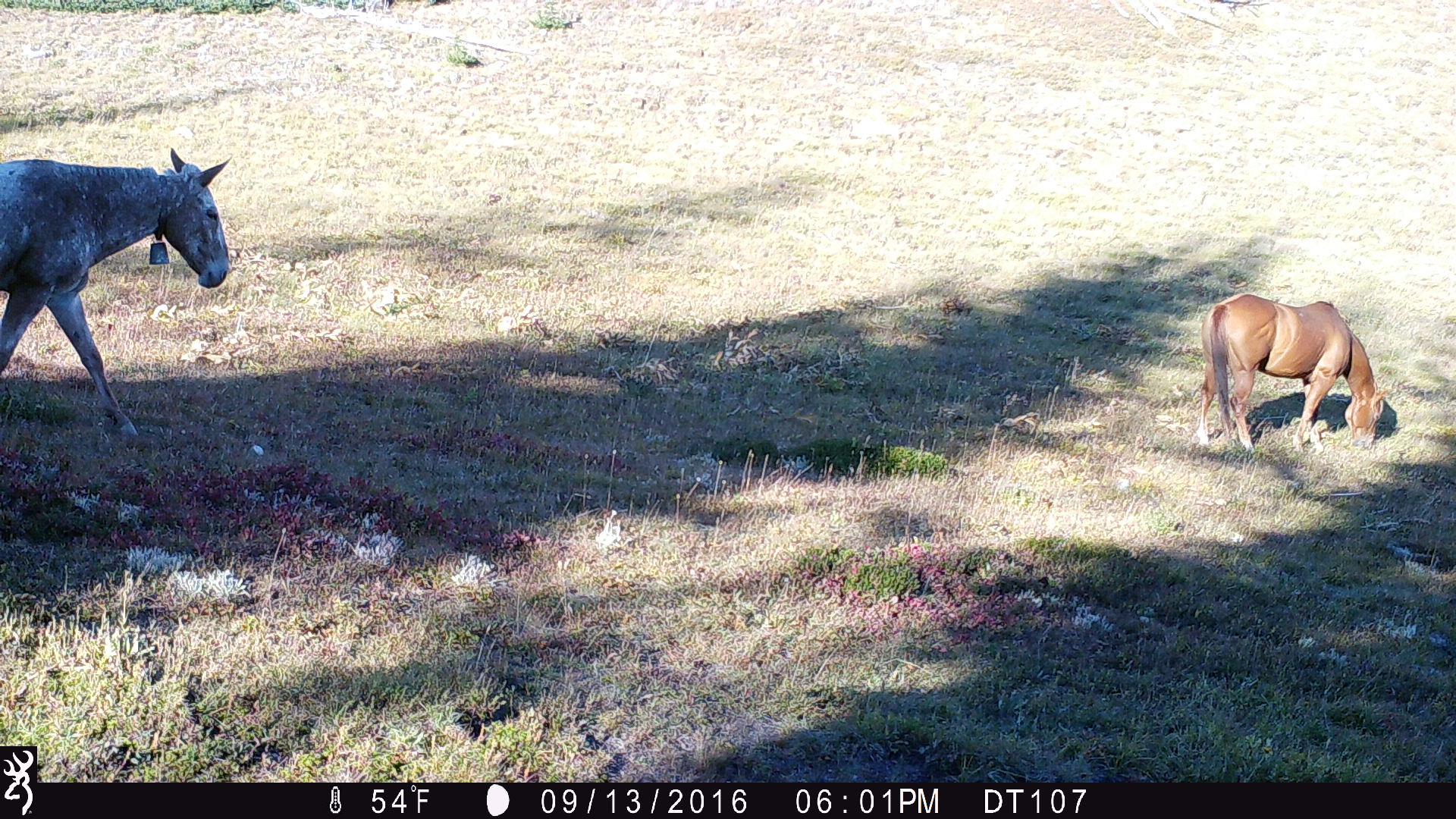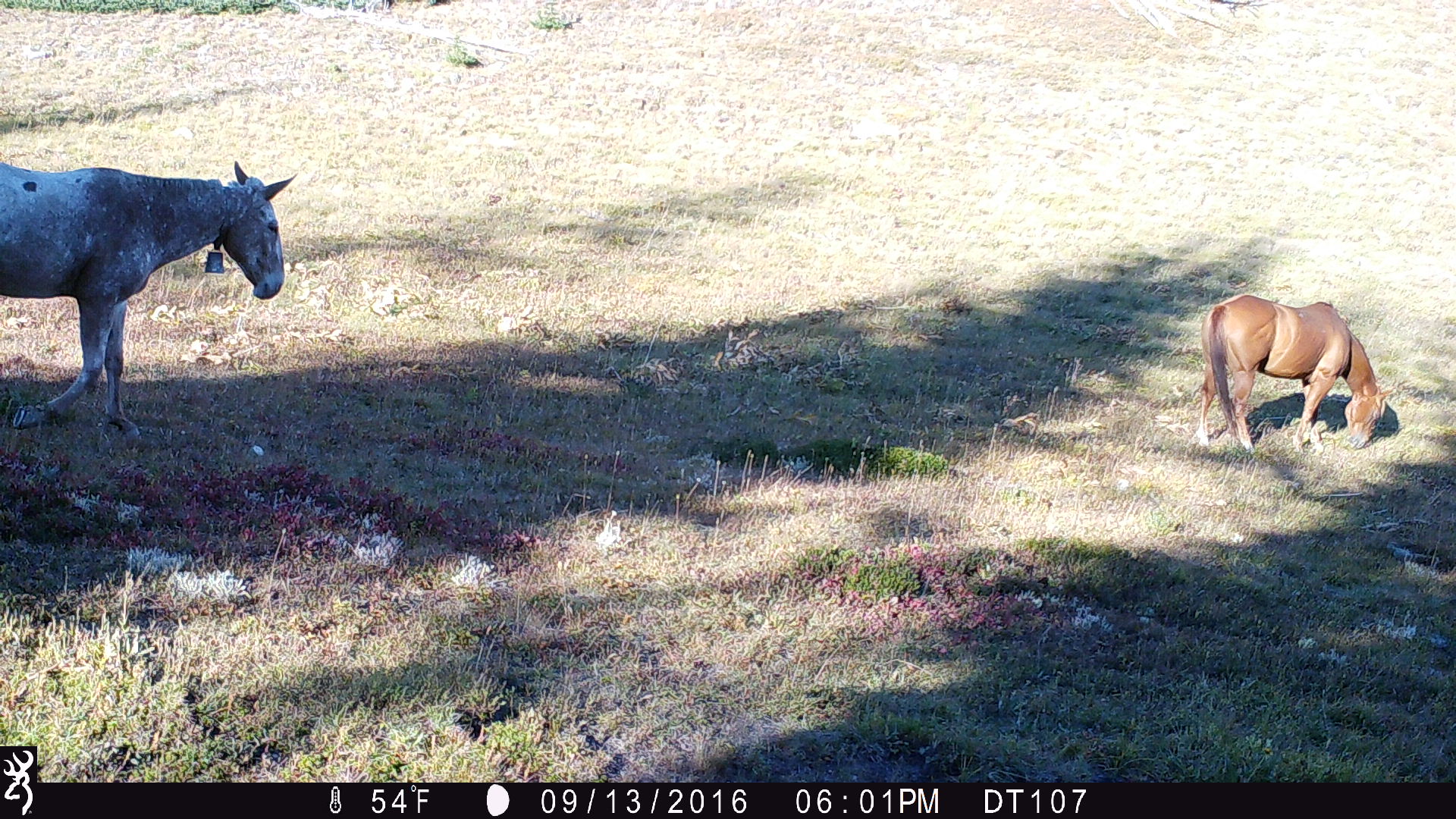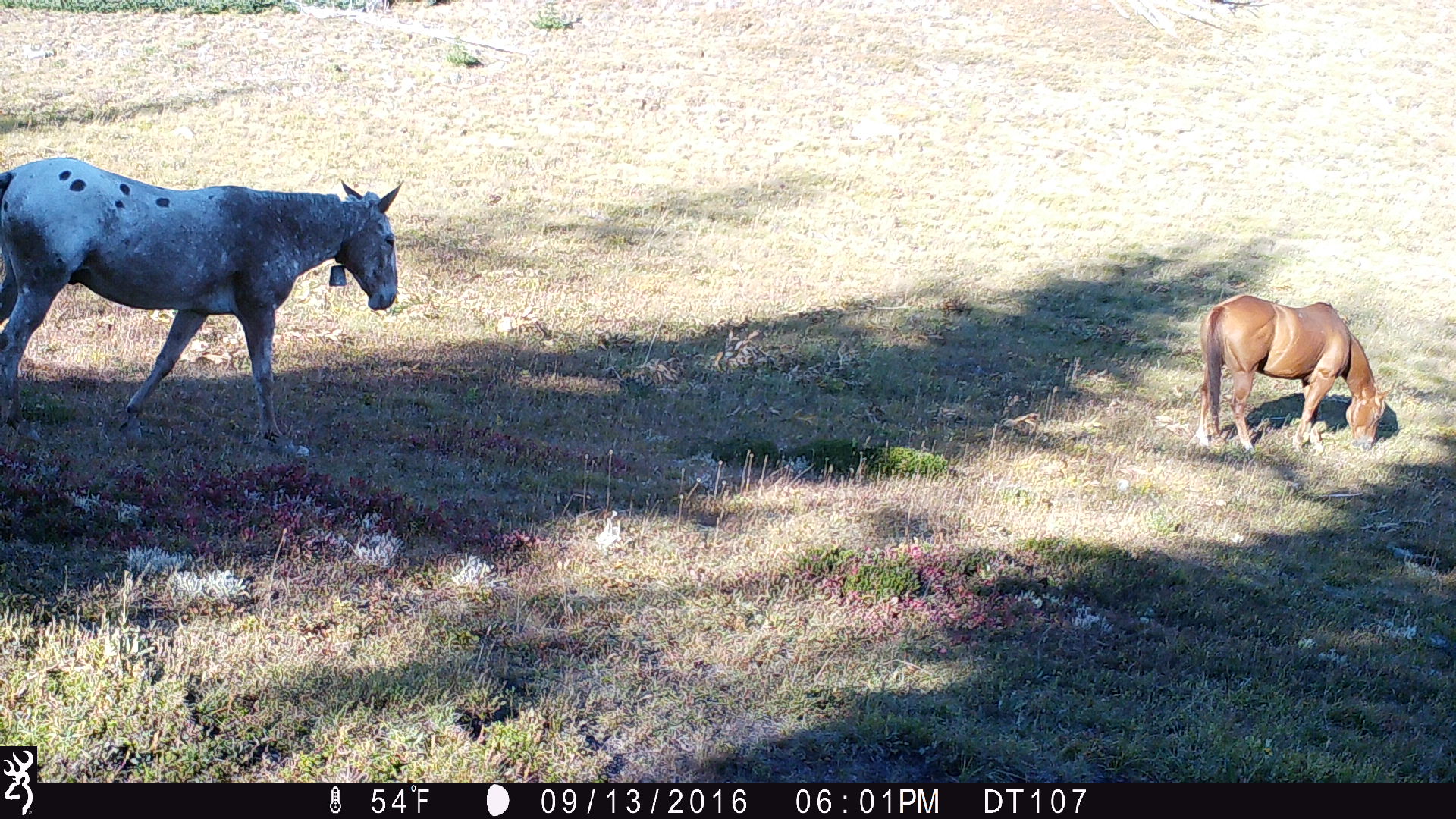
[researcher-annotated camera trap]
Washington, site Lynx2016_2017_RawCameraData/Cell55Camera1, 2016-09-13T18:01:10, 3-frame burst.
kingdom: Animalia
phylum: Chordata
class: Mammalia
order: Perissodactyla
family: Equidae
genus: Equus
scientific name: Equus caballus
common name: domestic horse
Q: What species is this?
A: Domestic horse (Equus caballus).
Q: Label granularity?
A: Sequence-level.